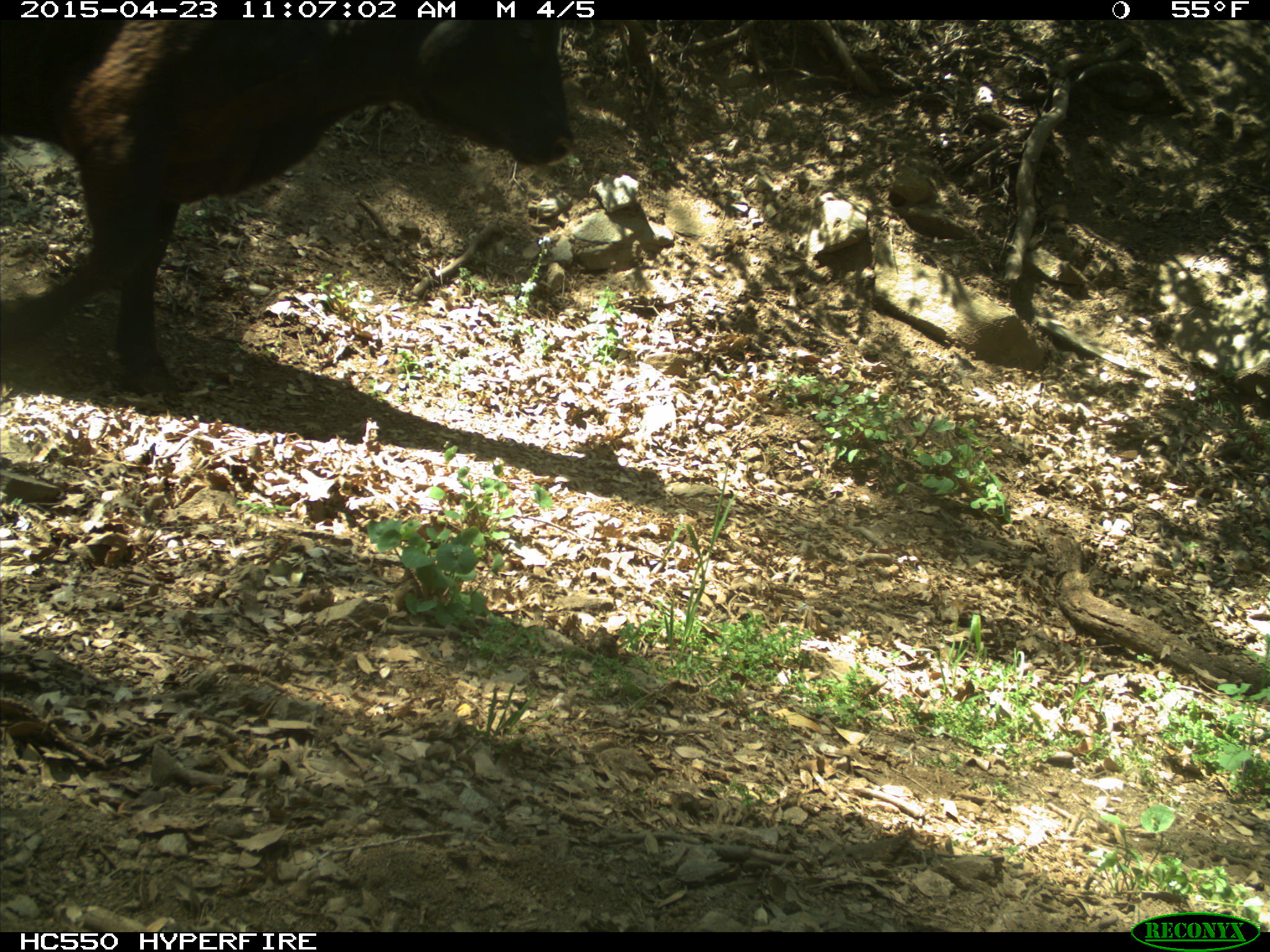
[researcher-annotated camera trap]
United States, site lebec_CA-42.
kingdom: Animalia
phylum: Chordata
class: Mammalia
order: Artiodactyla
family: Bovidae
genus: Bos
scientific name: Bos taurus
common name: domestic cow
Bos taurus (domestic cow).